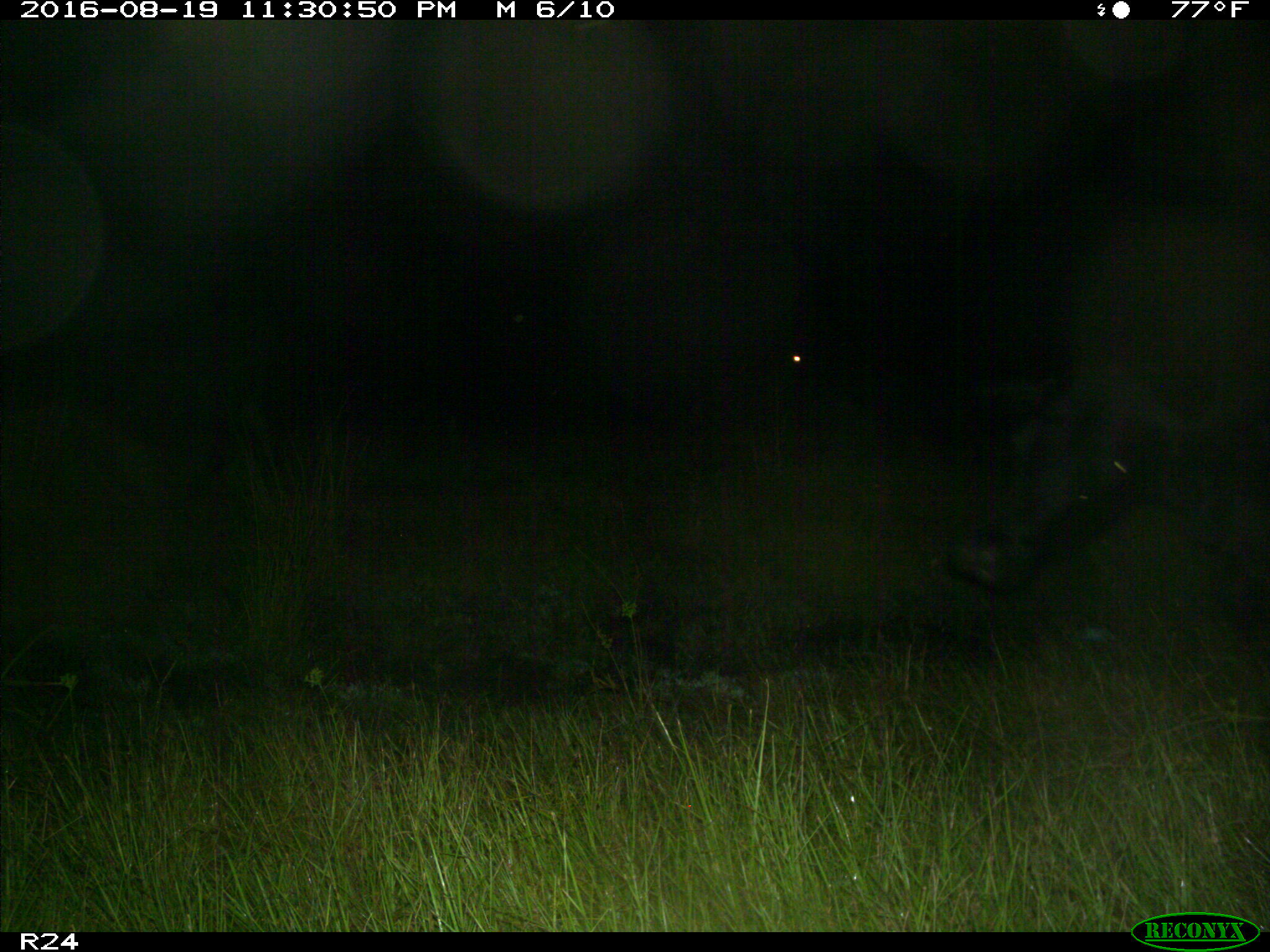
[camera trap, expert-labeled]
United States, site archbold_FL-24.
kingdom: Animalia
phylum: Chordata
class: Mammalia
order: Artiodactyla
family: Bovidae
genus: Bos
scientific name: Bos taurus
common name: domestic cow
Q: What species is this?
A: Bos taurus (domestic cow).